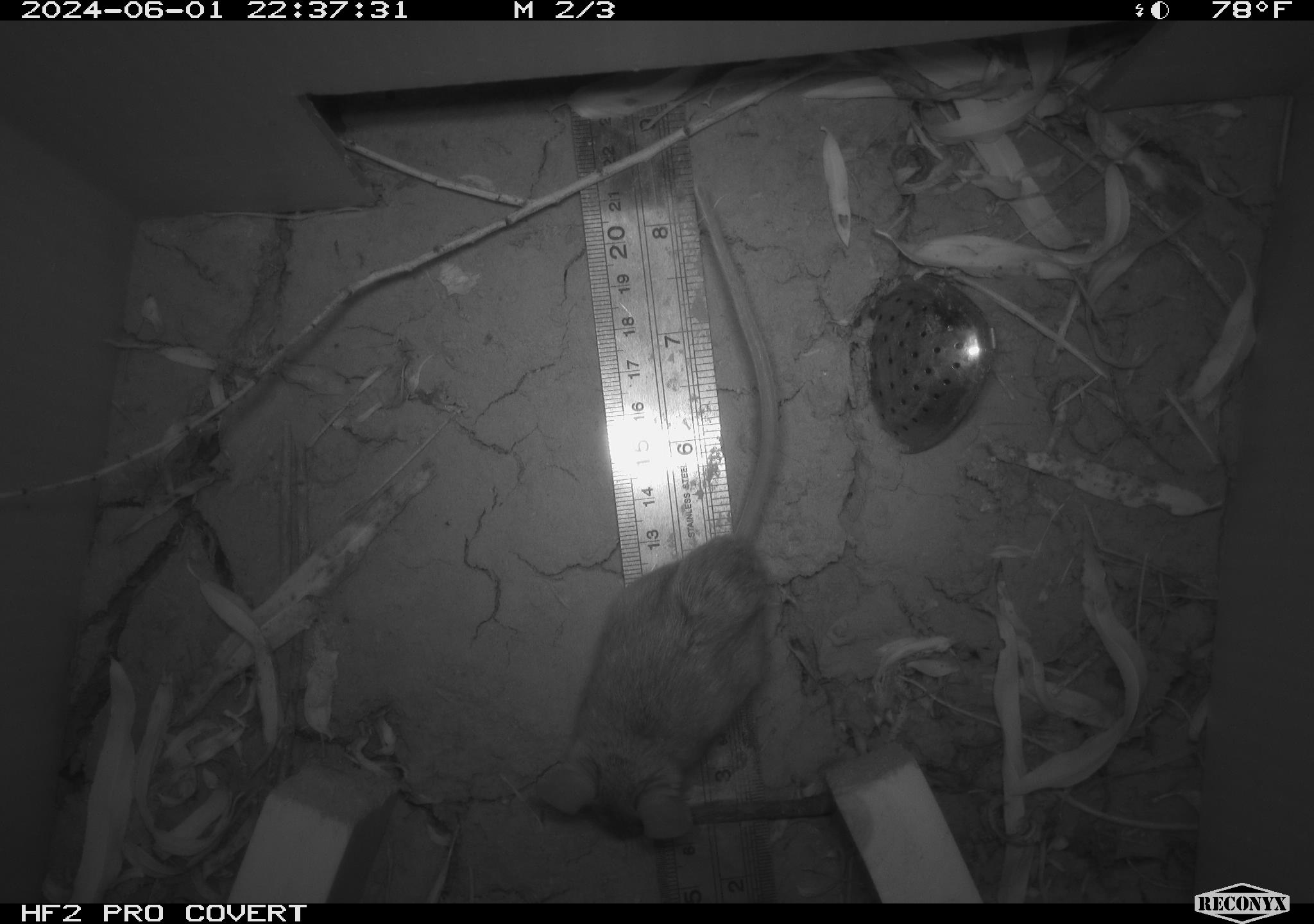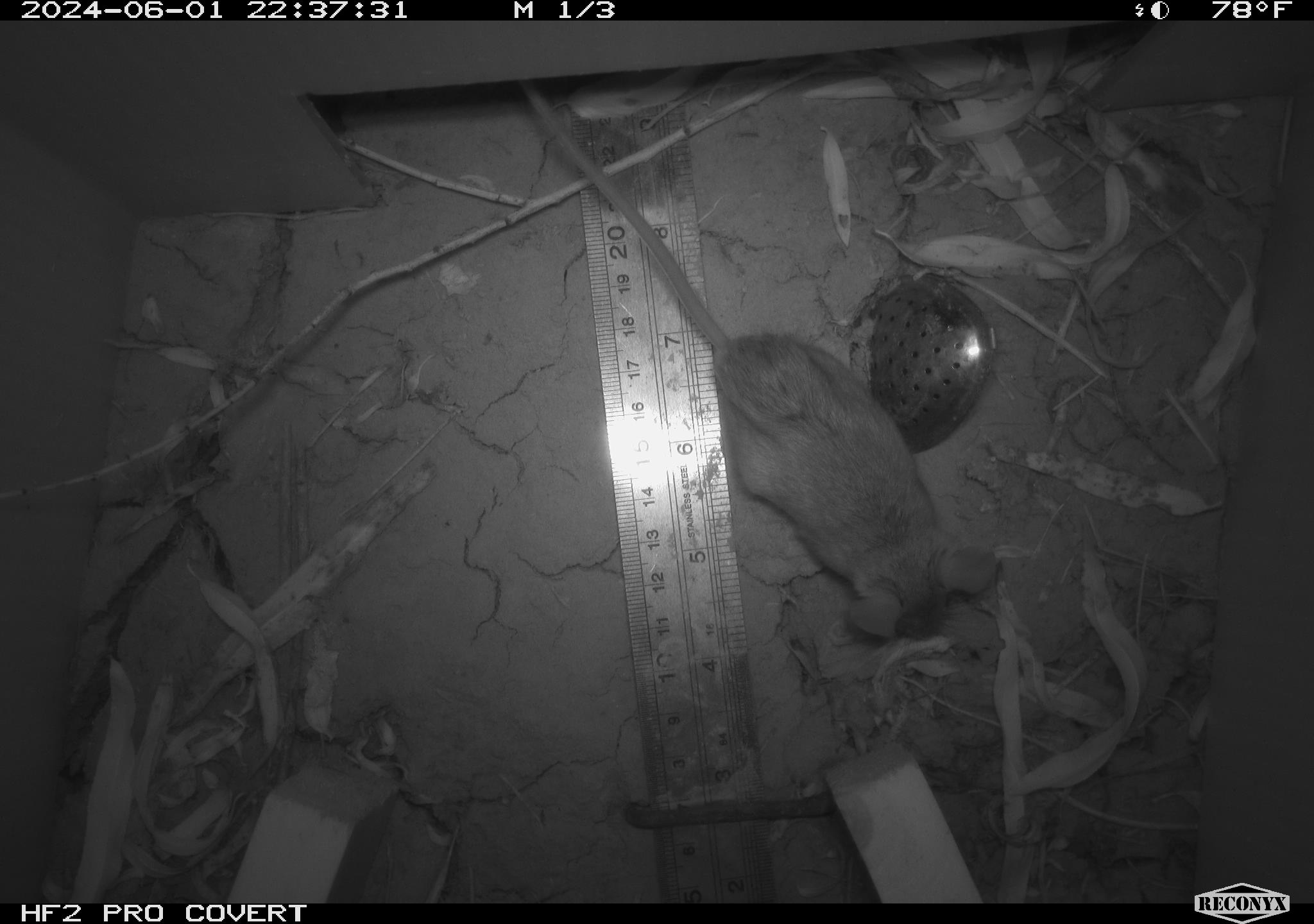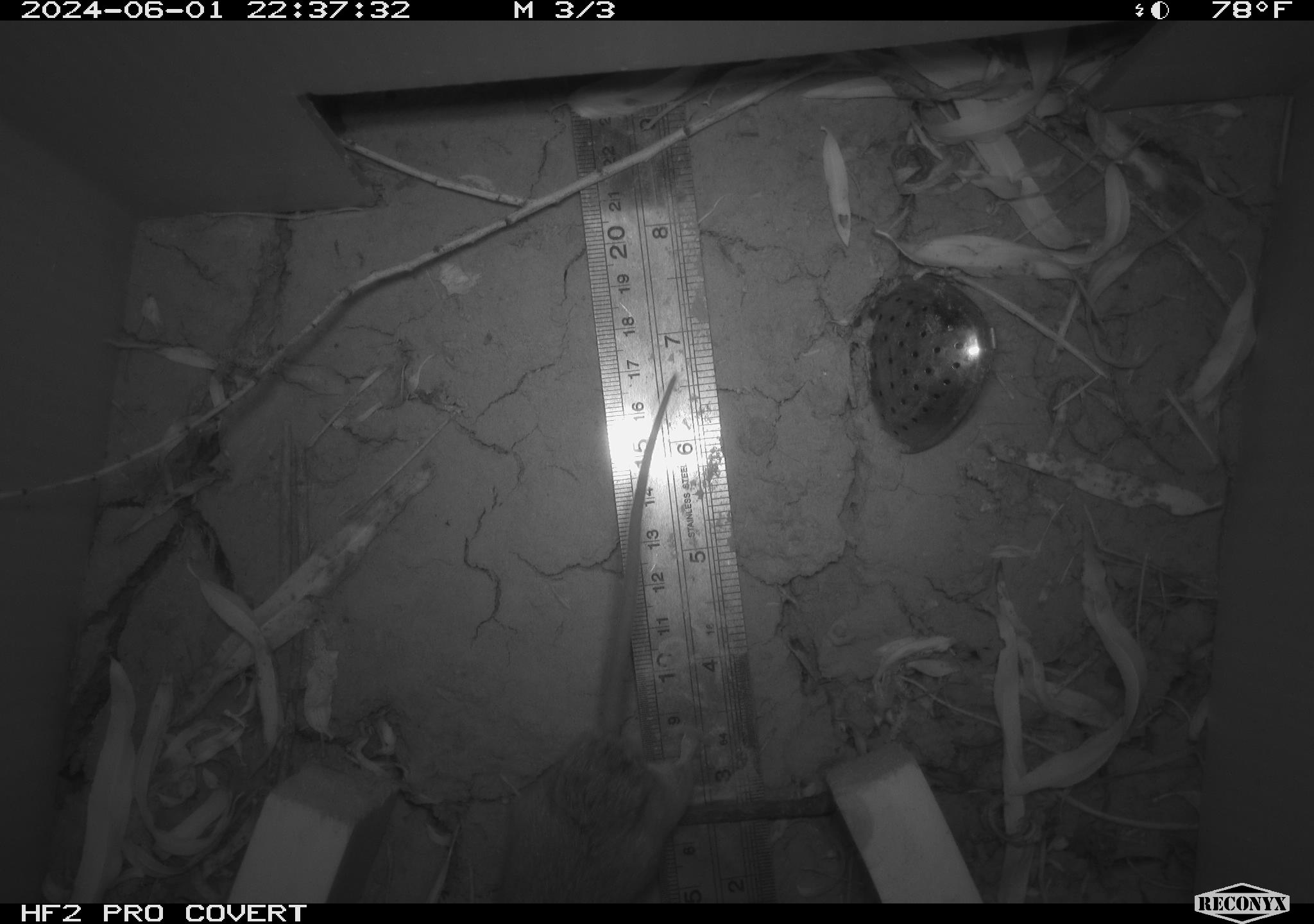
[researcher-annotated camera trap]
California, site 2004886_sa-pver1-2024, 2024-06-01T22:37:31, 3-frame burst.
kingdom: Animalia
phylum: Chordata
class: Mammalia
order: Rodentia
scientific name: Rodentia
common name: mouse species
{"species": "mouse species (Rodentia)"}